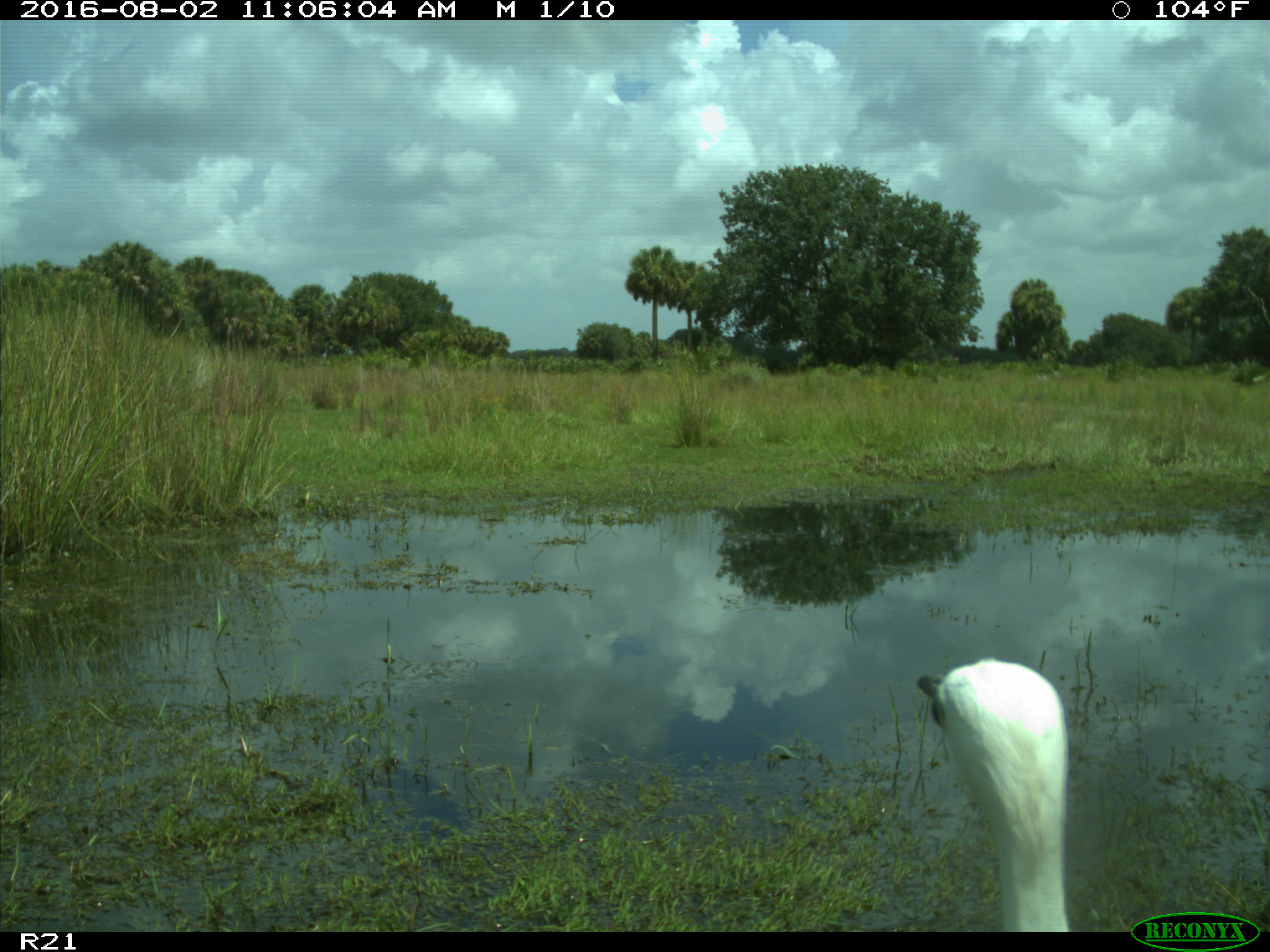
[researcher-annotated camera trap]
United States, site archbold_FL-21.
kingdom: Animalia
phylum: Chordata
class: Aves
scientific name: Aves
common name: birds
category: unidentified bird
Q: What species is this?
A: Unidentified bird (birds) (Aves).